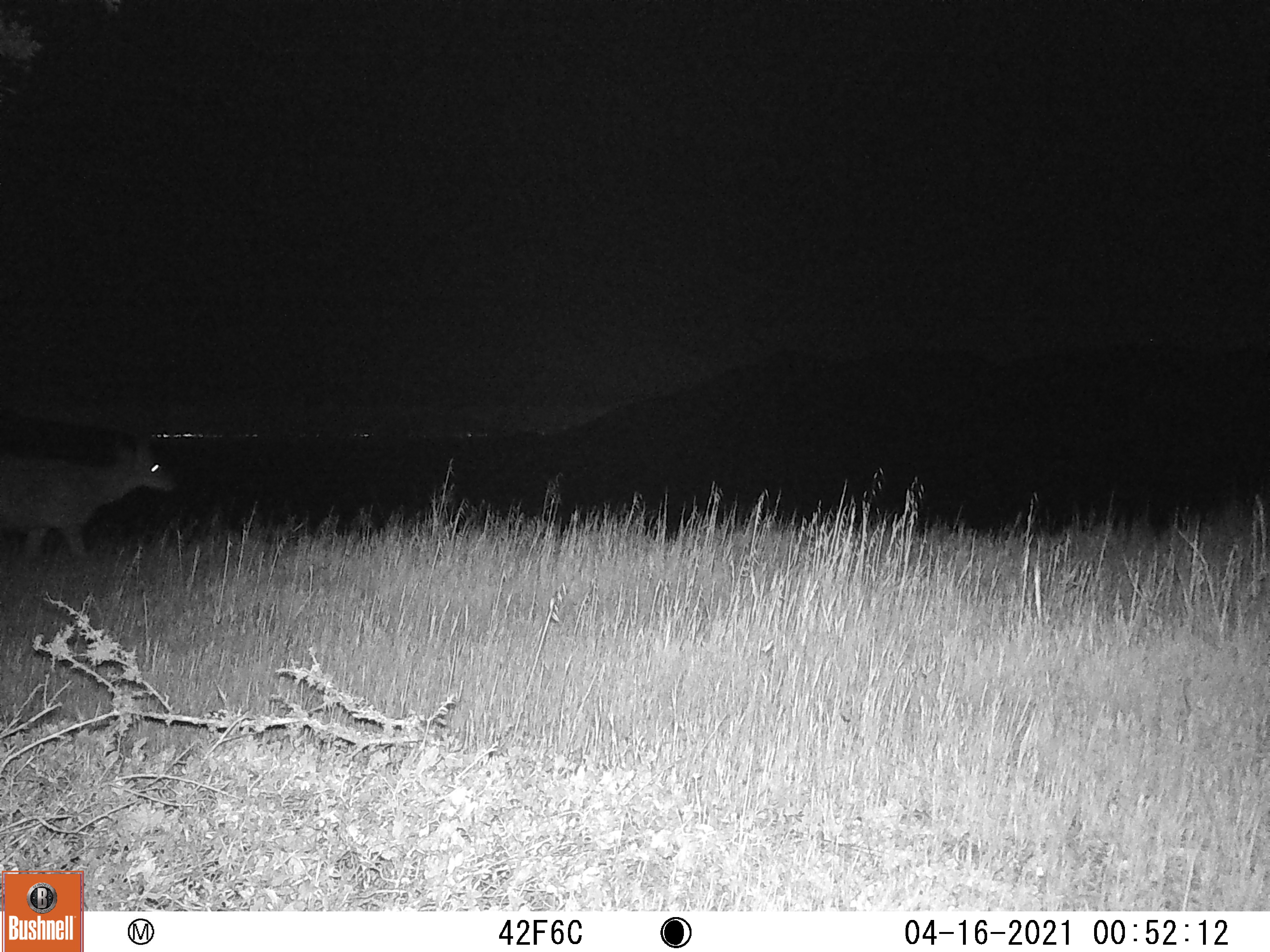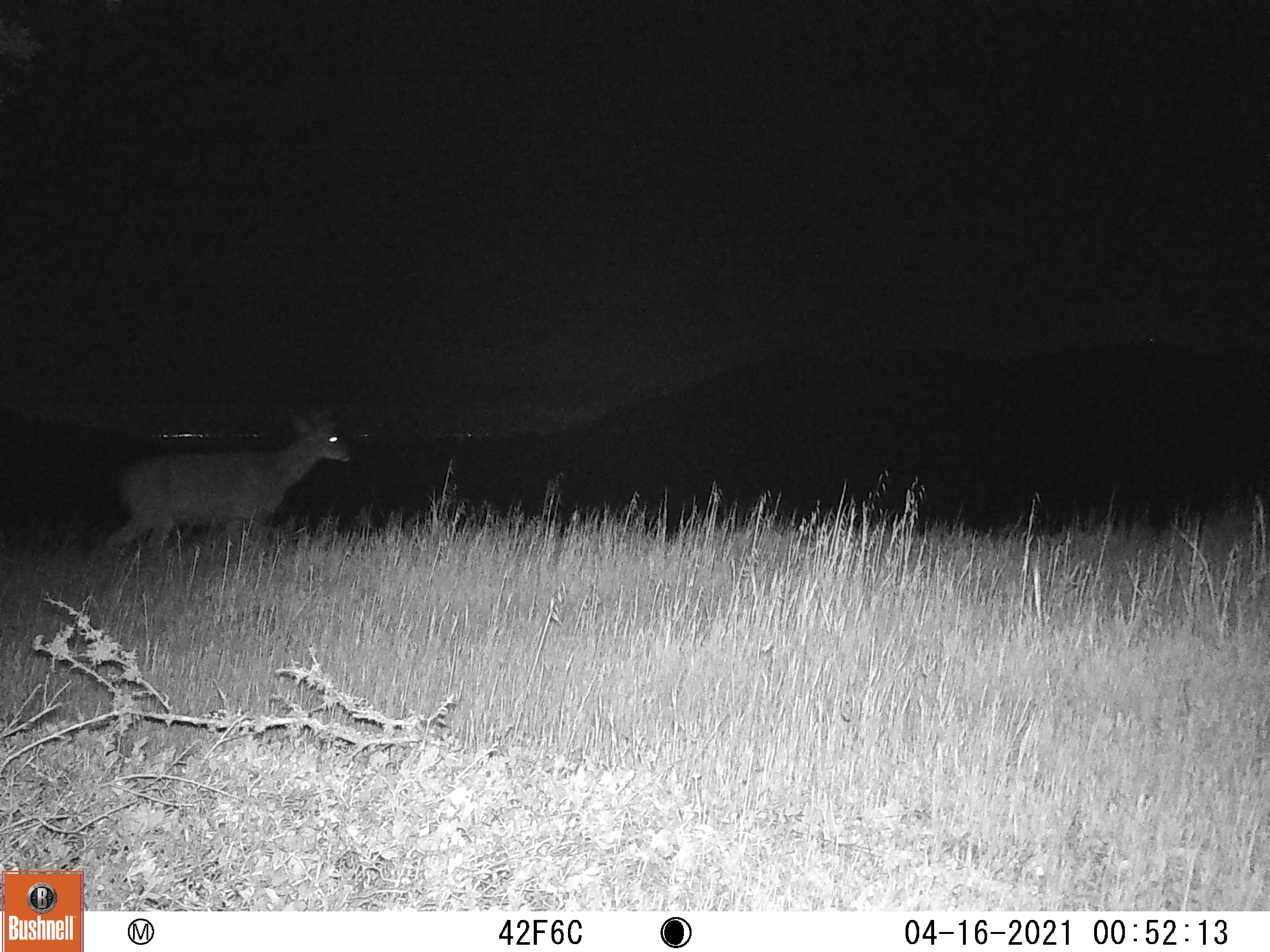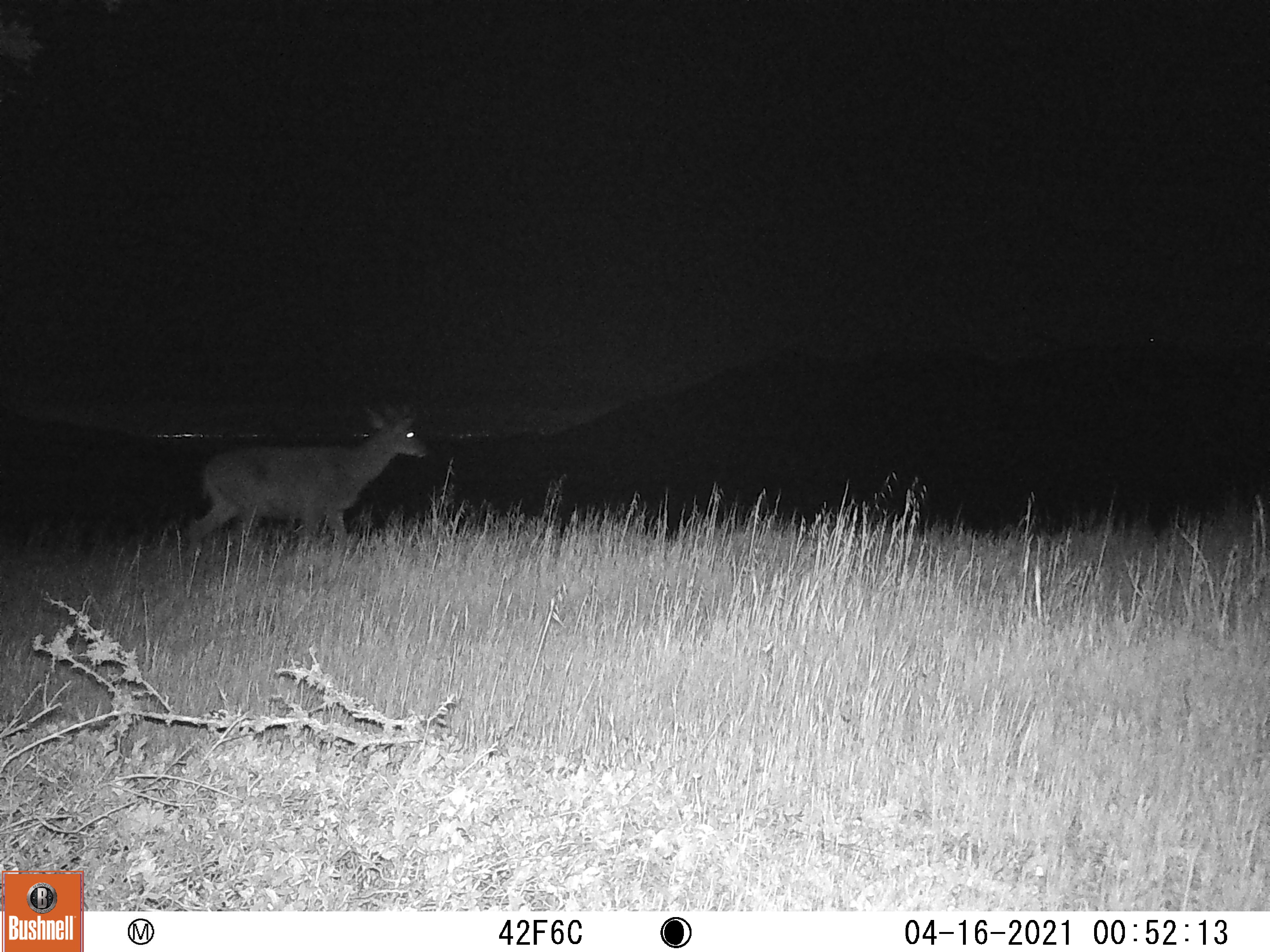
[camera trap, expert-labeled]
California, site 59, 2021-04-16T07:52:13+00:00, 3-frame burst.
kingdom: Animalia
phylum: Chordata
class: Mammalia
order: Artiodactyla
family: Cervidae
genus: Odocoileus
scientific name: Odocoileus hemionus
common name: mule deer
Mule deer (Odocoileus hemionus).